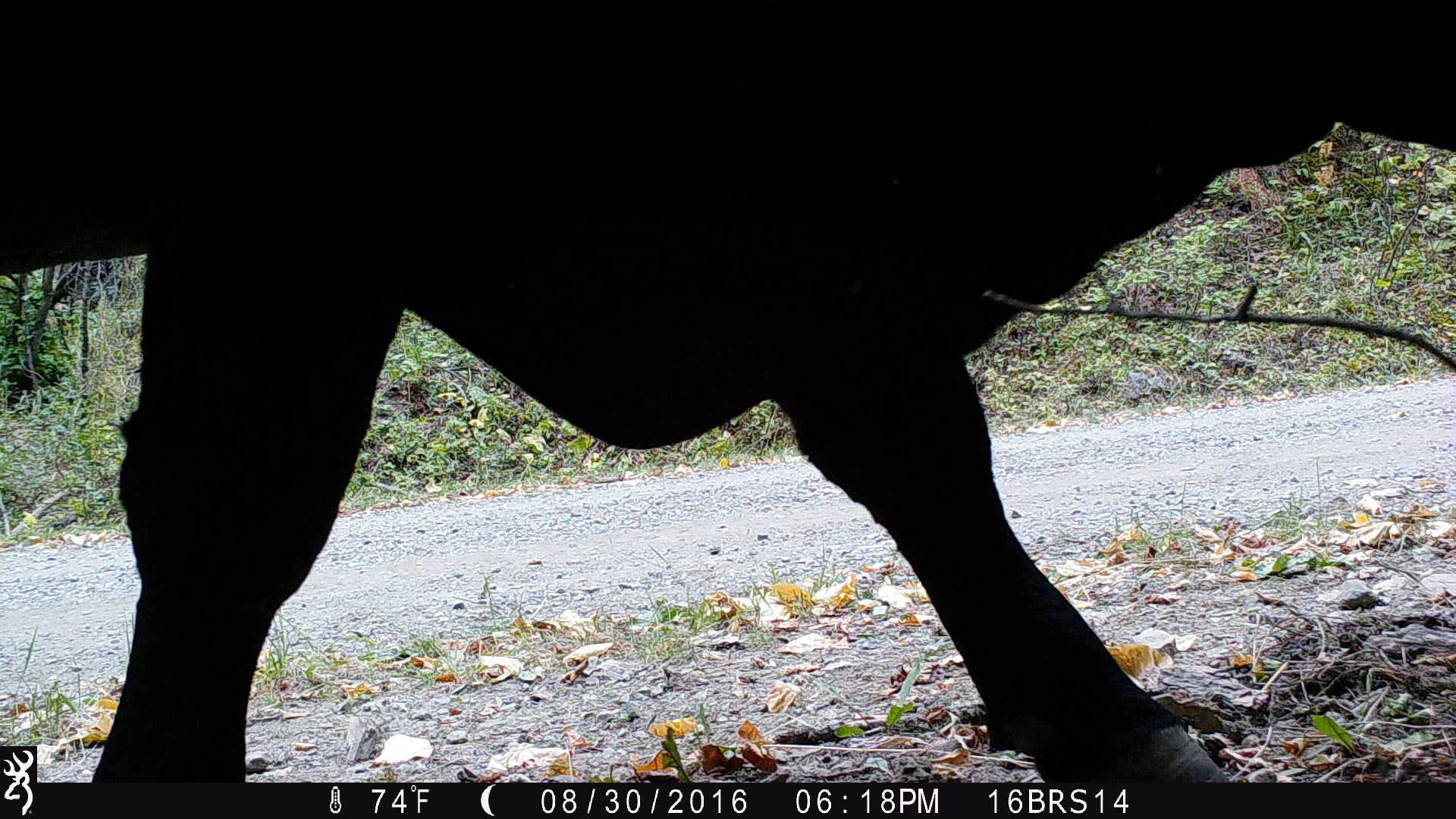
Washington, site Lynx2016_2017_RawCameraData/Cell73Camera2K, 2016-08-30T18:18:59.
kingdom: Animalia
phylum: Chordata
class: Mammalia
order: Artiodactyla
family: Bovidae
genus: Bos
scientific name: Bos taurus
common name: domestic cattle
Domestic cattle (Bos taurus). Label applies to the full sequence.